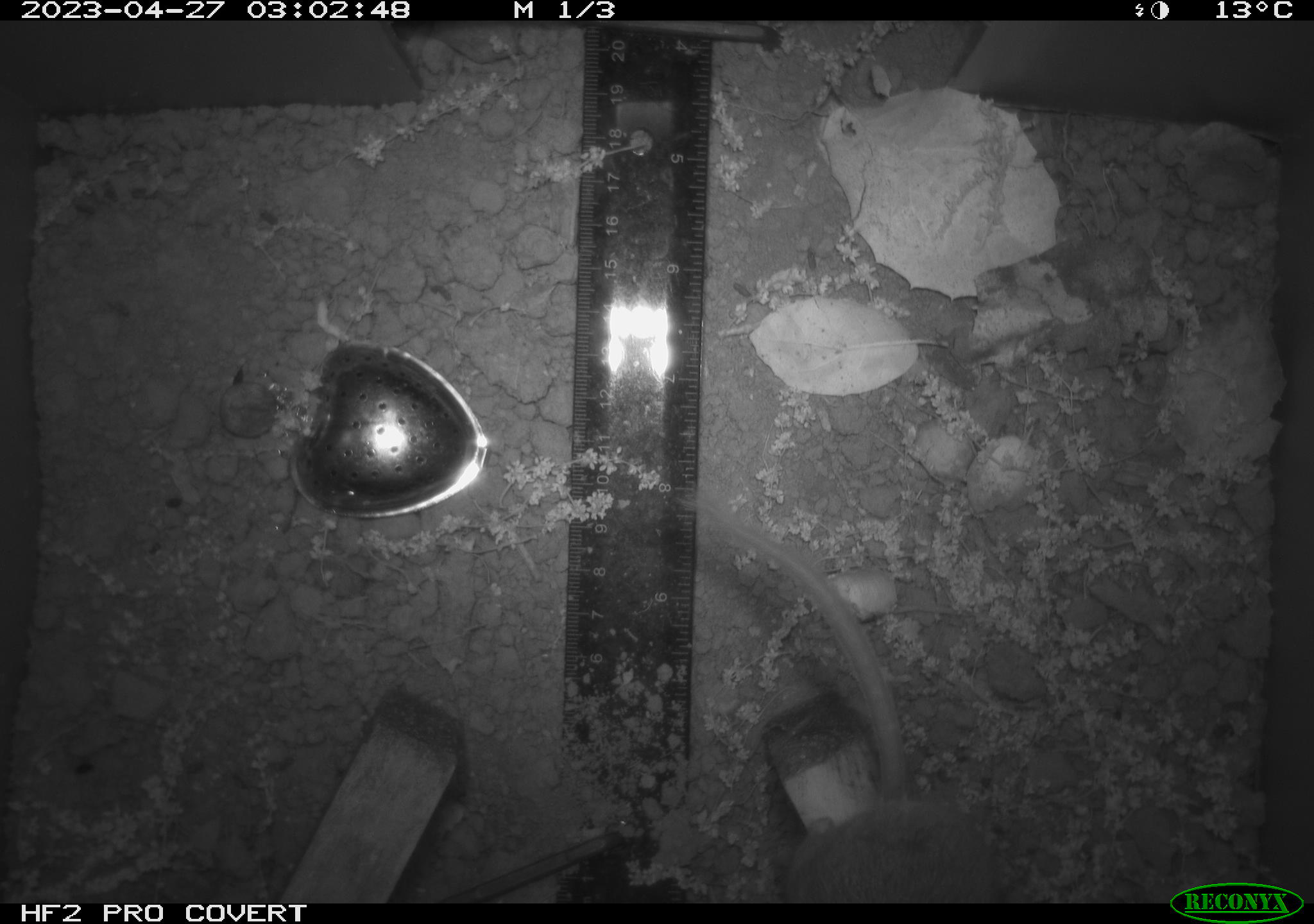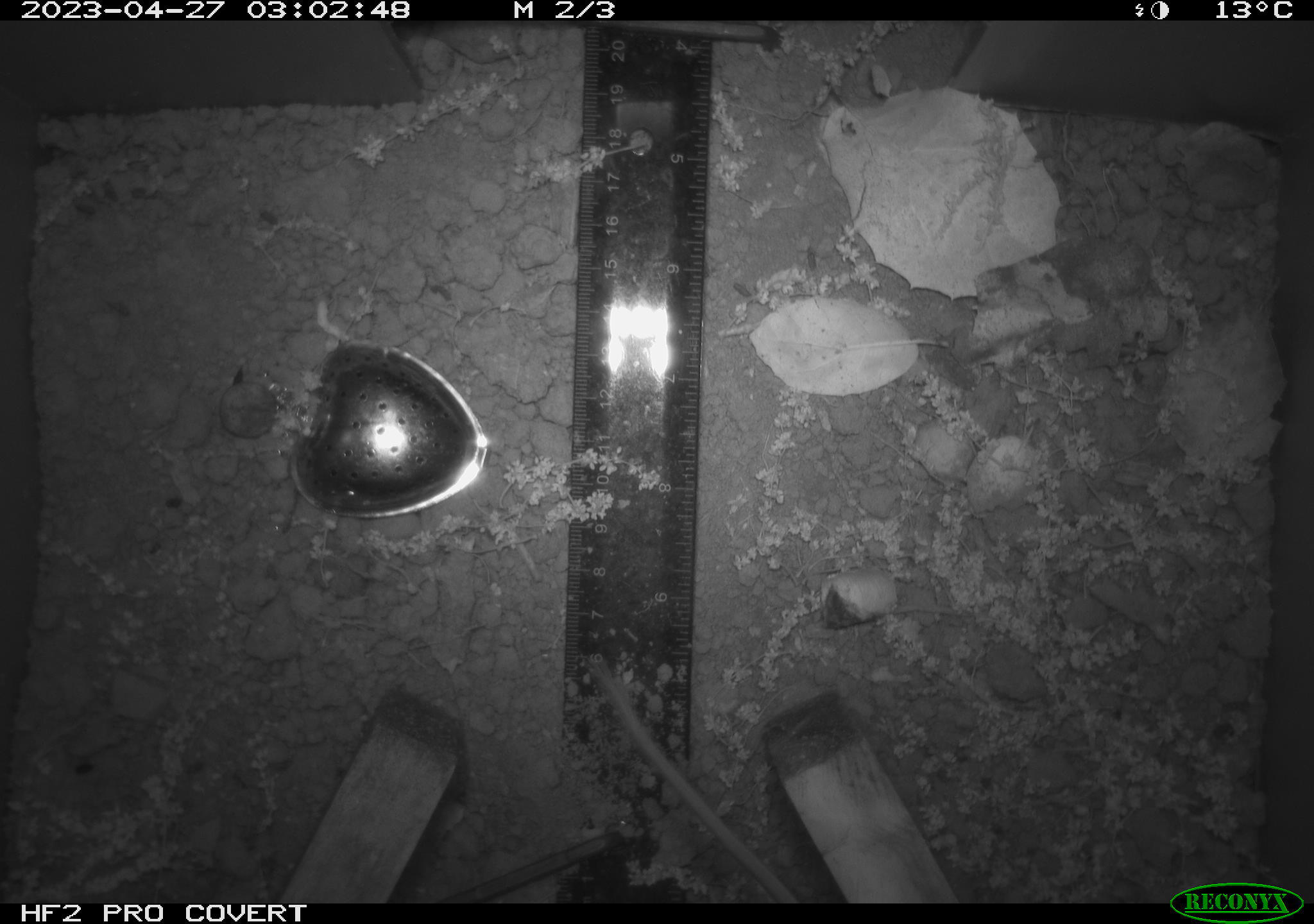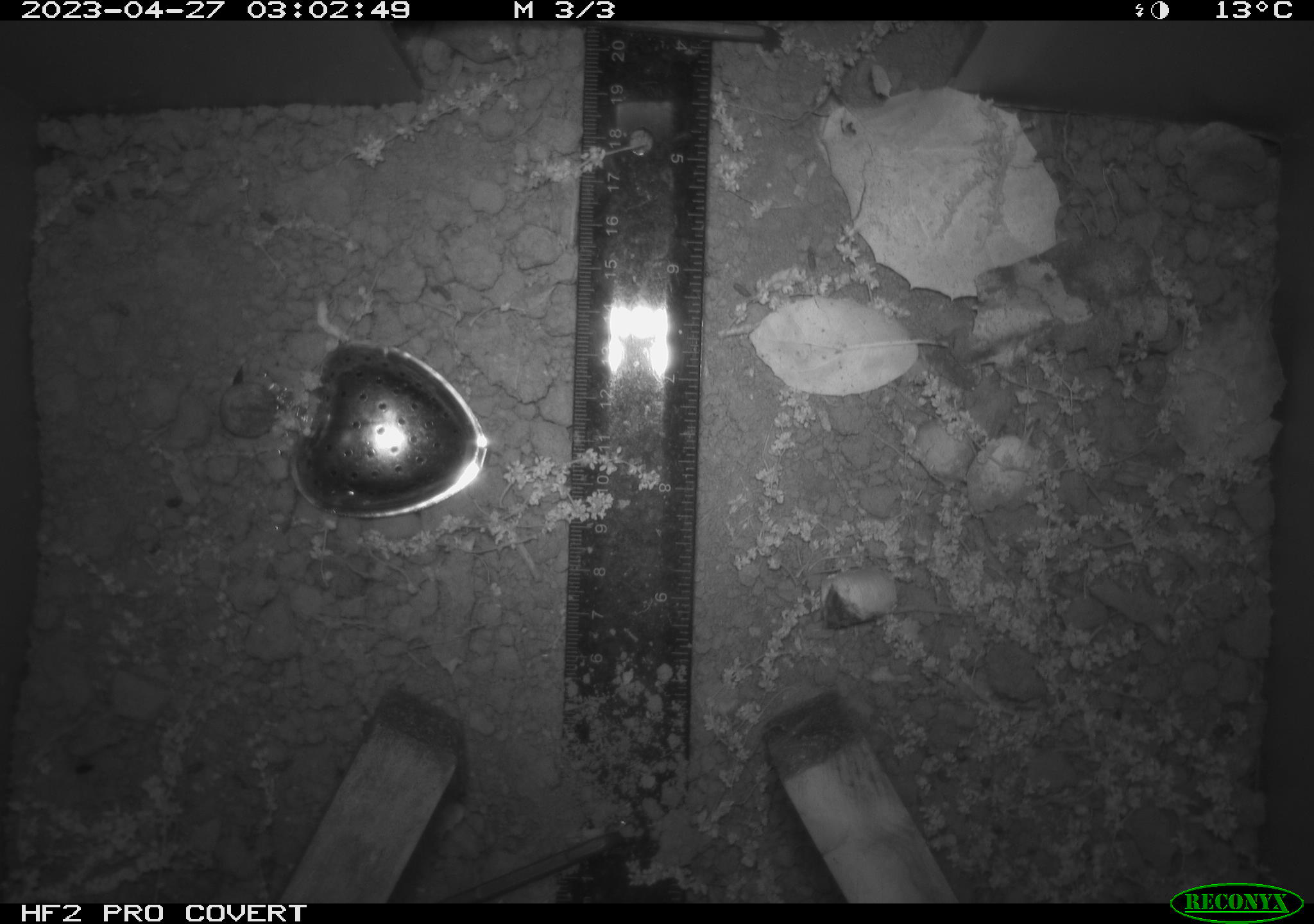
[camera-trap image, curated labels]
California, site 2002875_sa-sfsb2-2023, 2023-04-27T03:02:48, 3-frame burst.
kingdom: Animalia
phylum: Chordata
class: Mammalia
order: Rodentia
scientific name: Rodentia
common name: mouse species